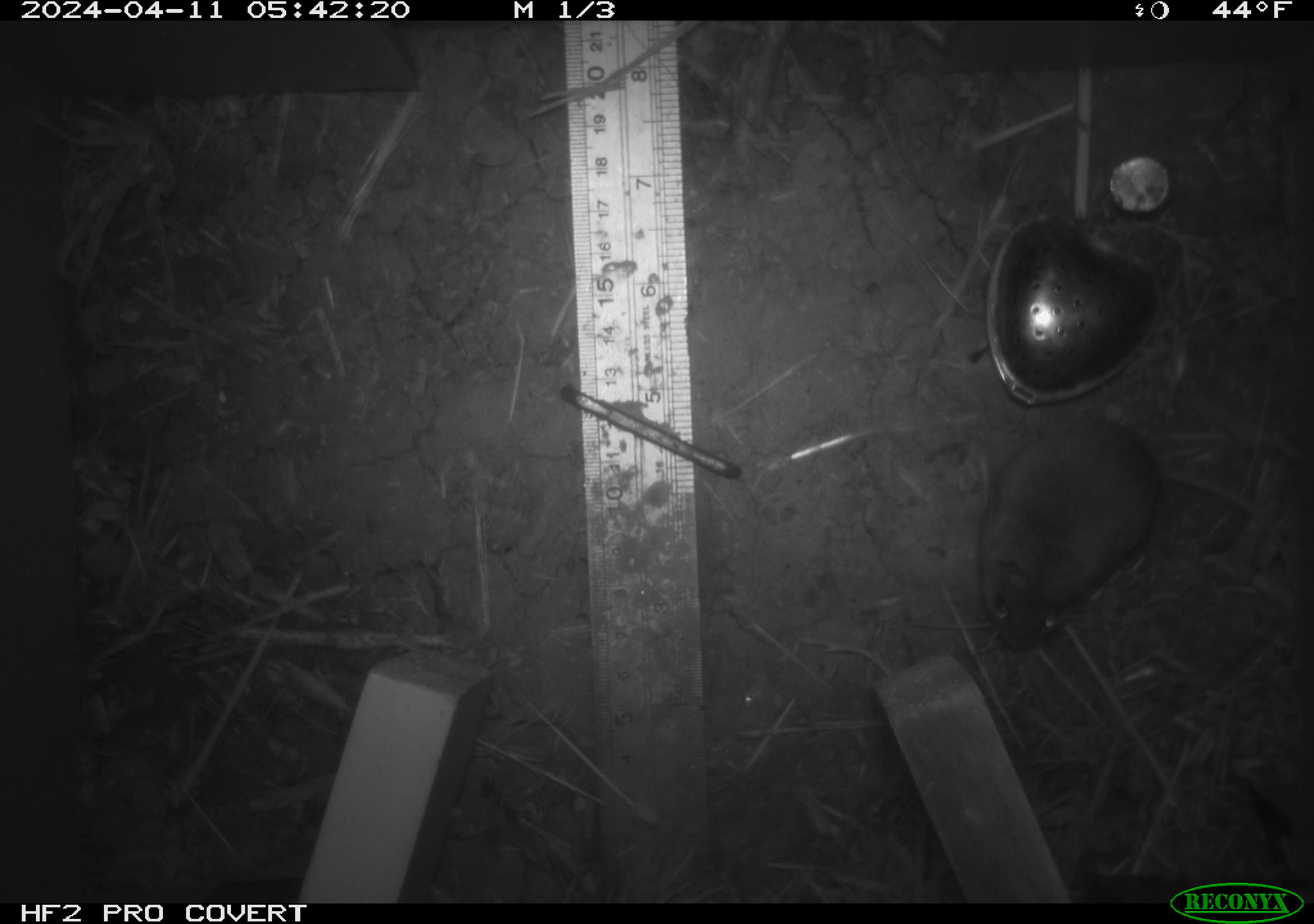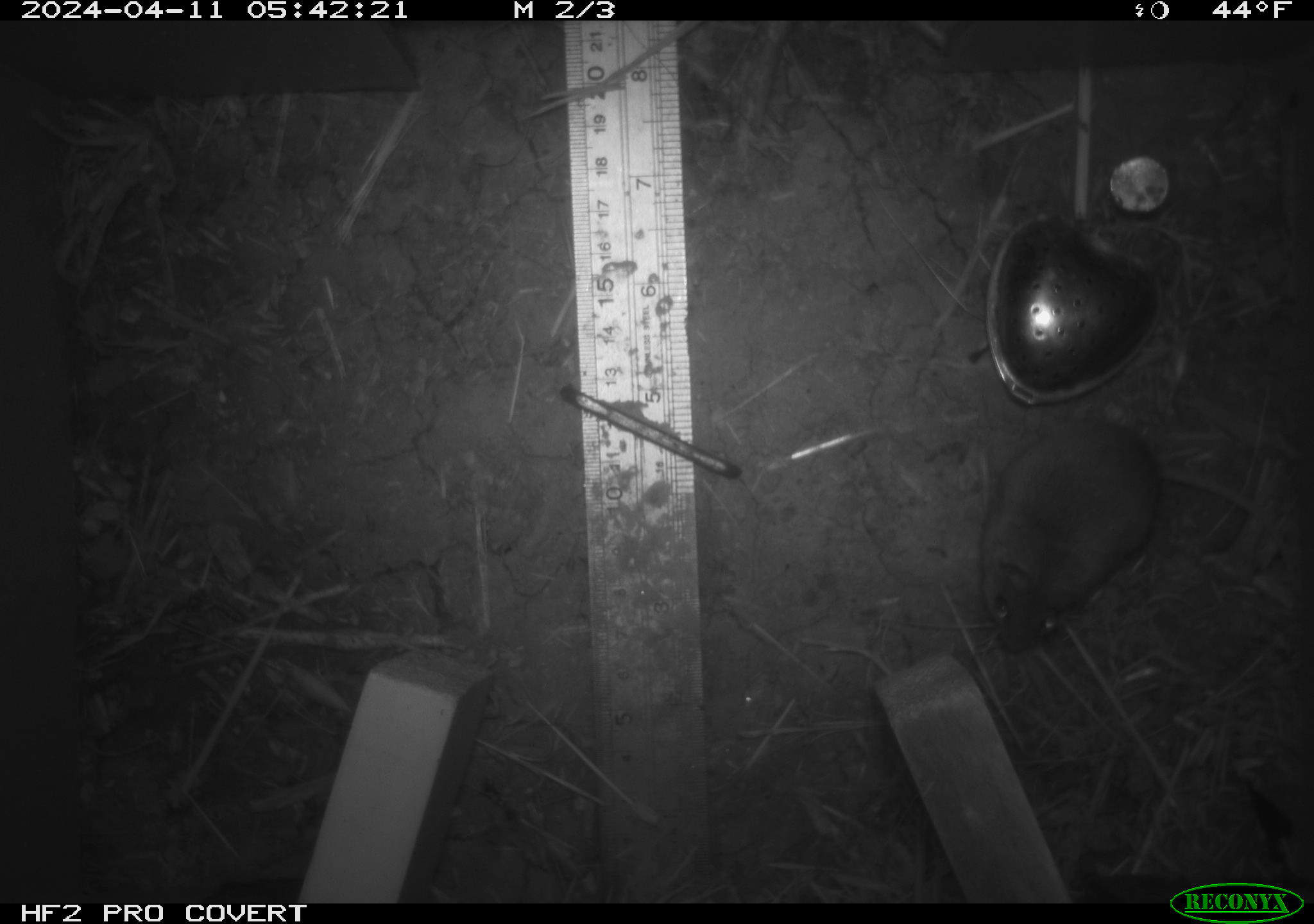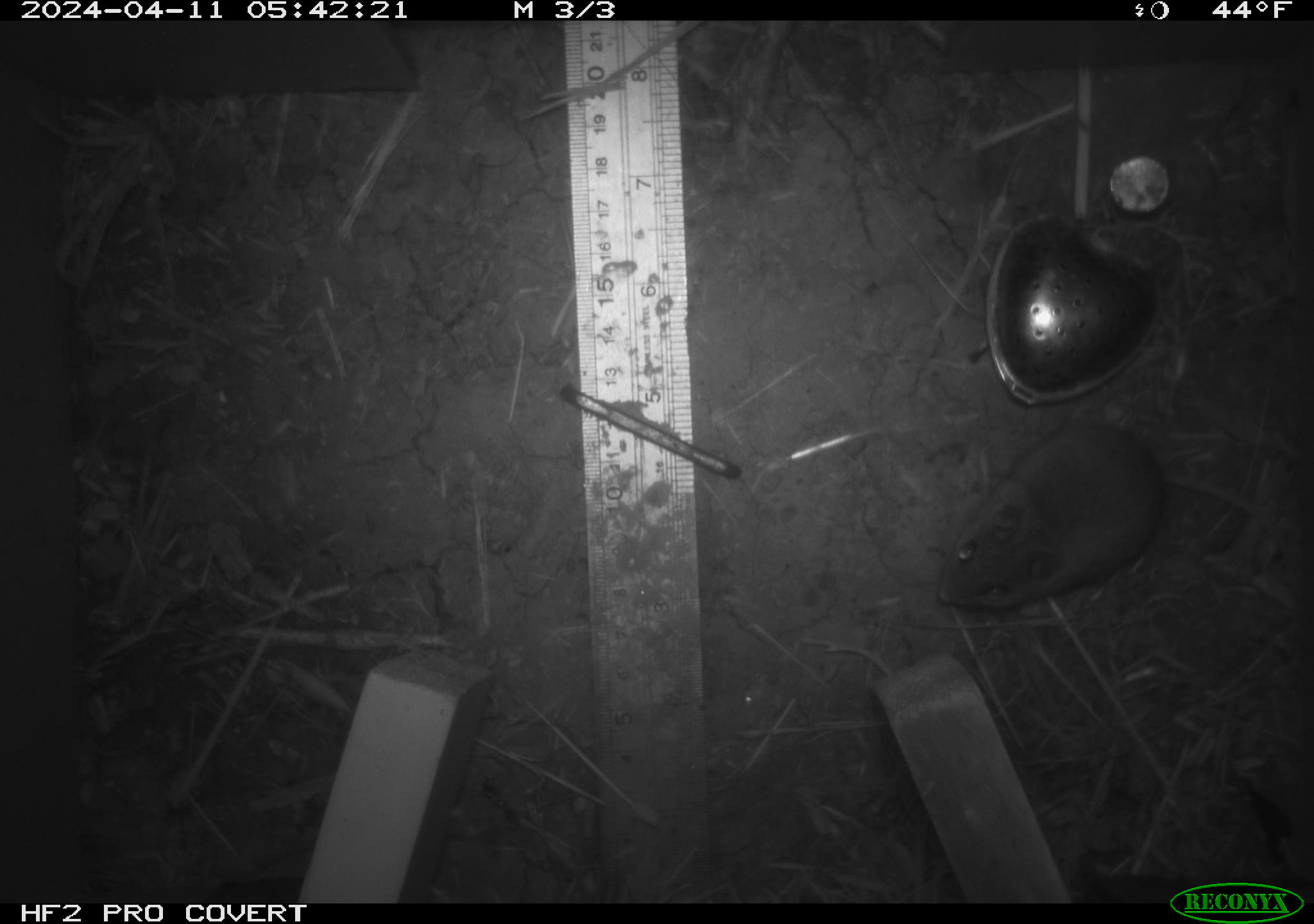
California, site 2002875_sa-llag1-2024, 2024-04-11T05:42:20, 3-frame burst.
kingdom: Animalia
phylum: Chordata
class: Mammalia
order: Rodentia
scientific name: Rodentia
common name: mouse species